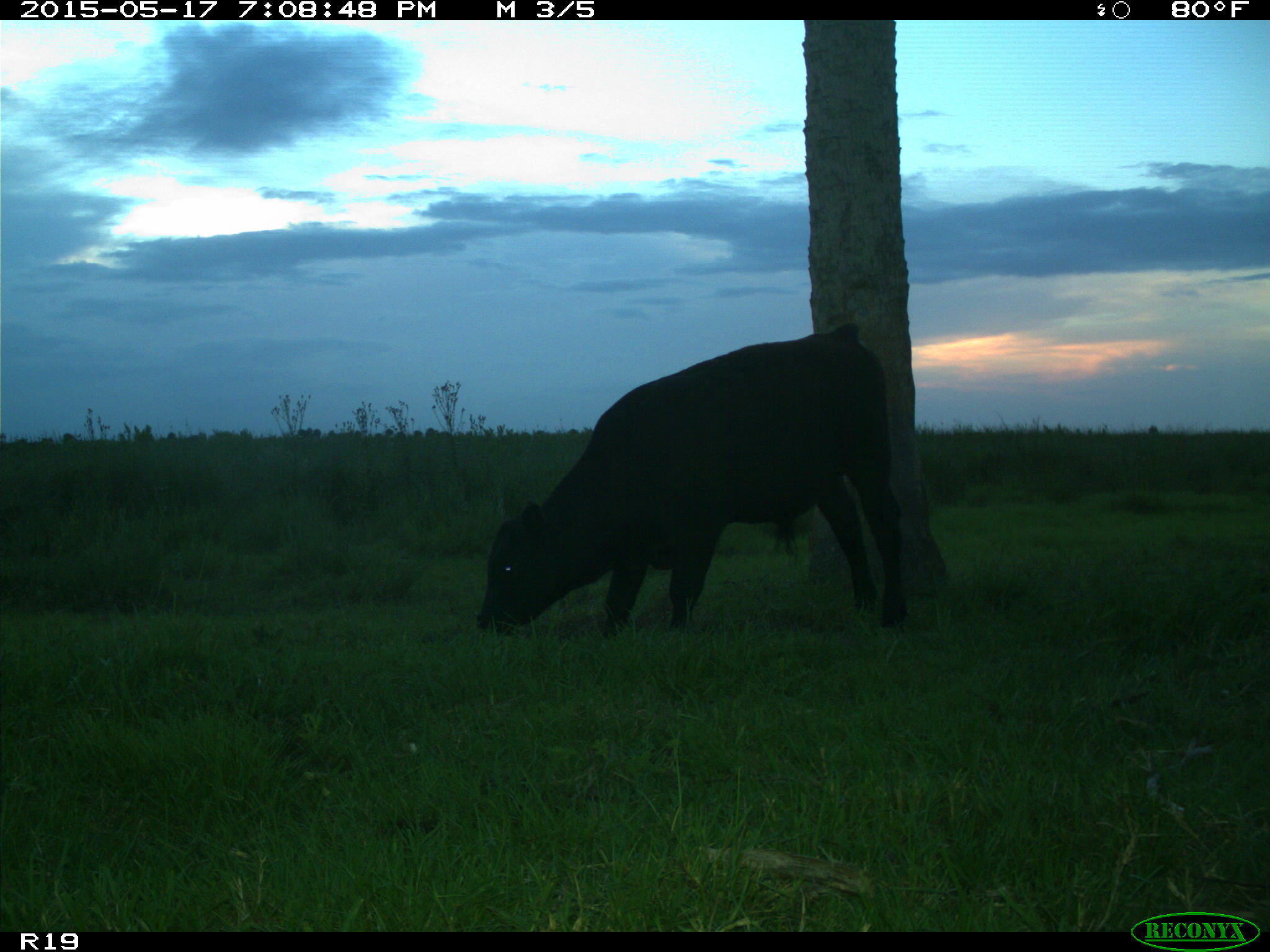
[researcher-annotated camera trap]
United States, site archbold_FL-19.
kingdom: Animalia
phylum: Chordata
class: Mammalia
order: Artiodactyla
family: Bovidae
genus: Bos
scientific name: Bos taurus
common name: domestic cow